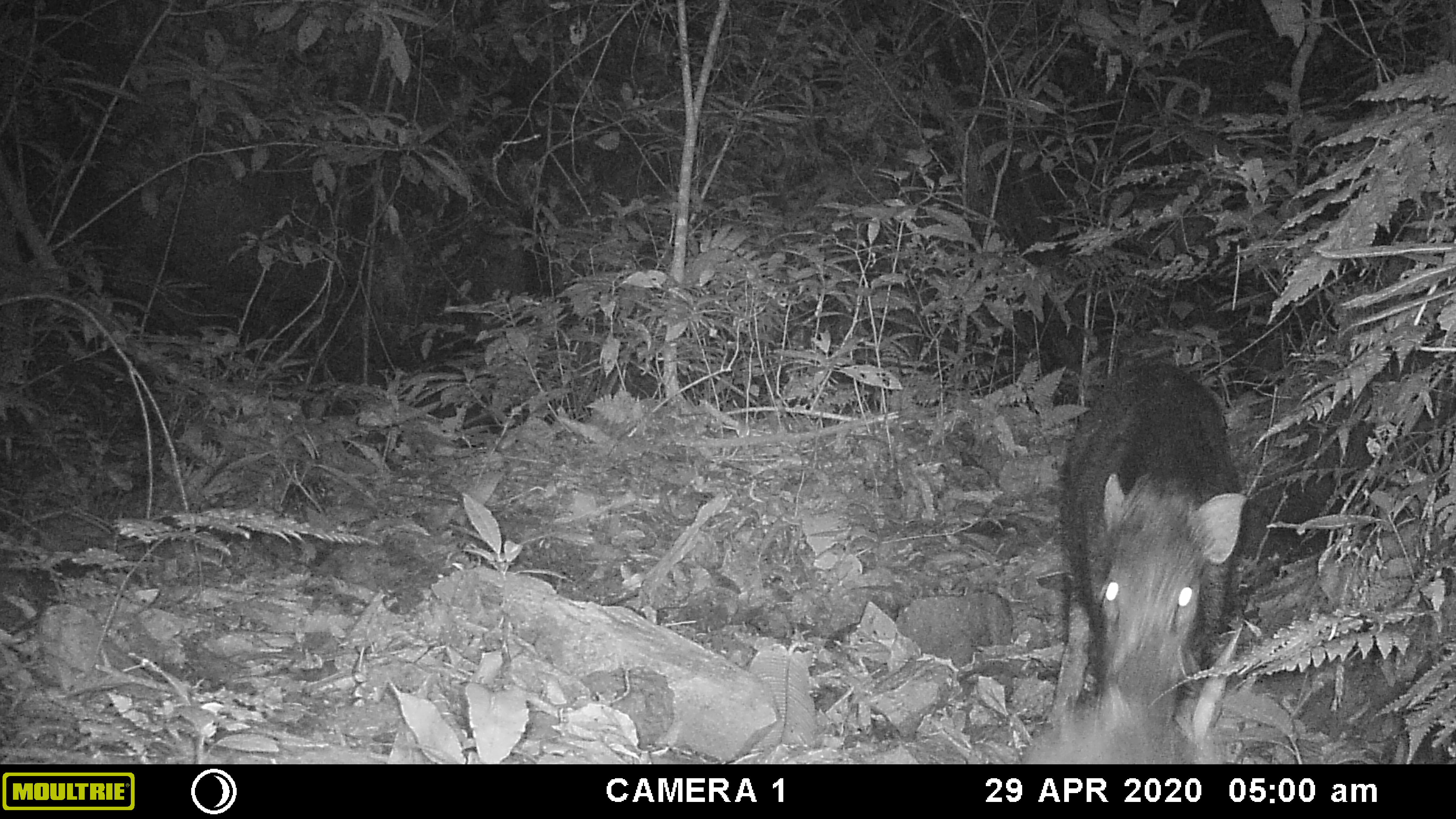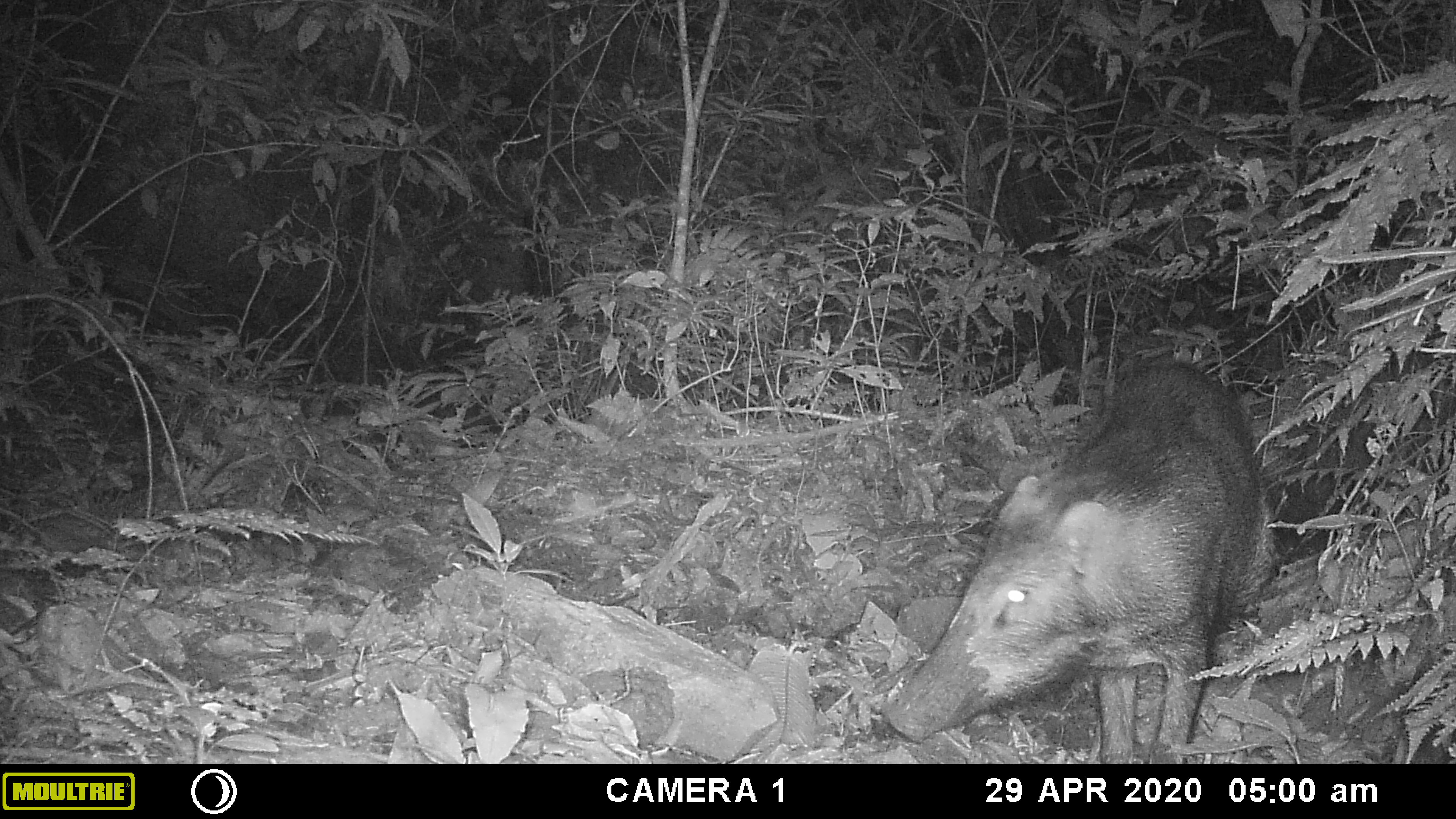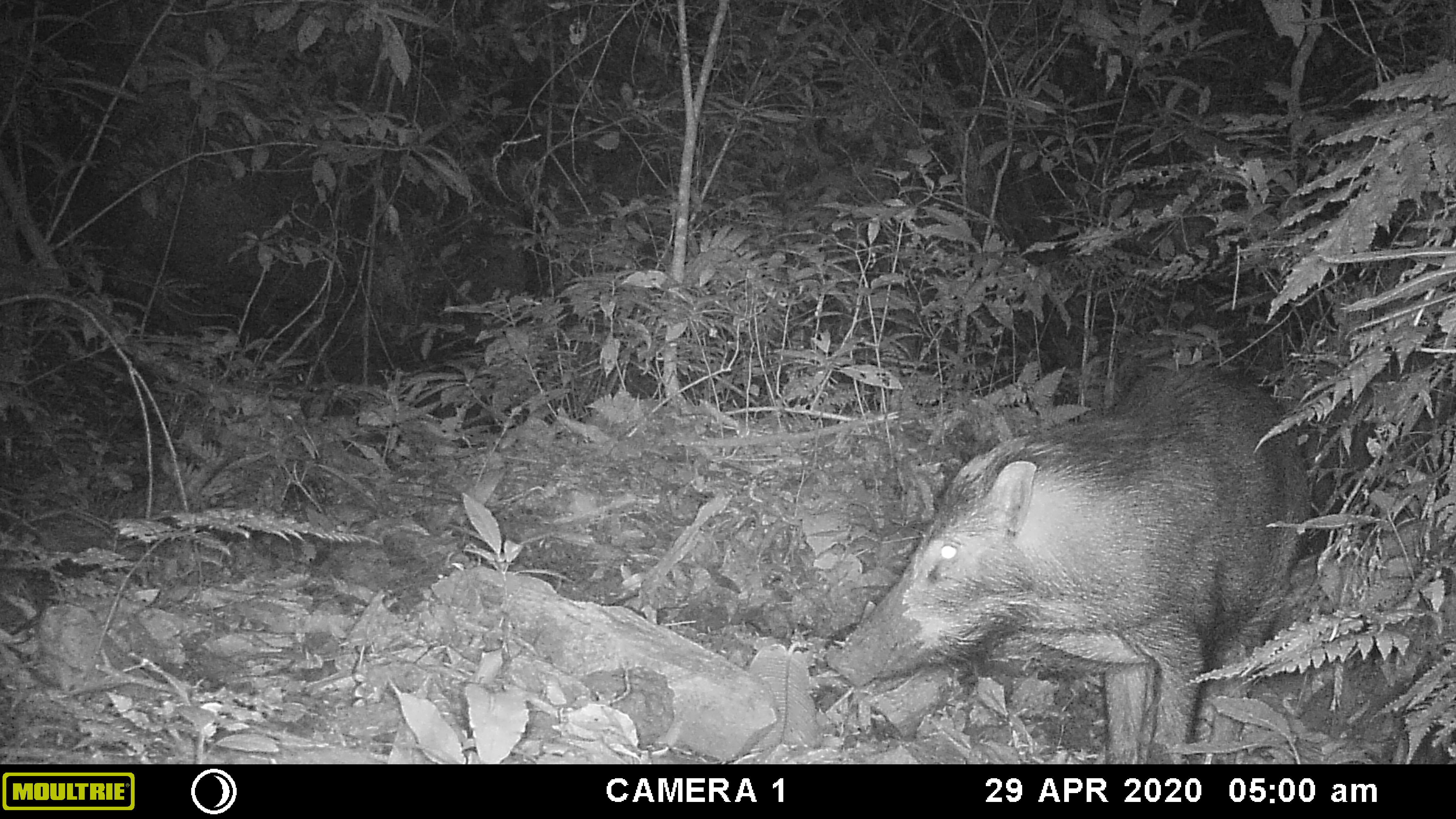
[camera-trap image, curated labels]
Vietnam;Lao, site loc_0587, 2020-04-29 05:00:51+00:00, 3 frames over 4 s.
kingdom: Animalia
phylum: Chordata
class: Mammalia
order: Artiodactyla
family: Suidae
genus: Sus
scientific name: Sus scrofa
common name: eurasian wild pig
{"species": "eurasian wild pig (Sus scrofa)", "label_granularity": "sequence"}